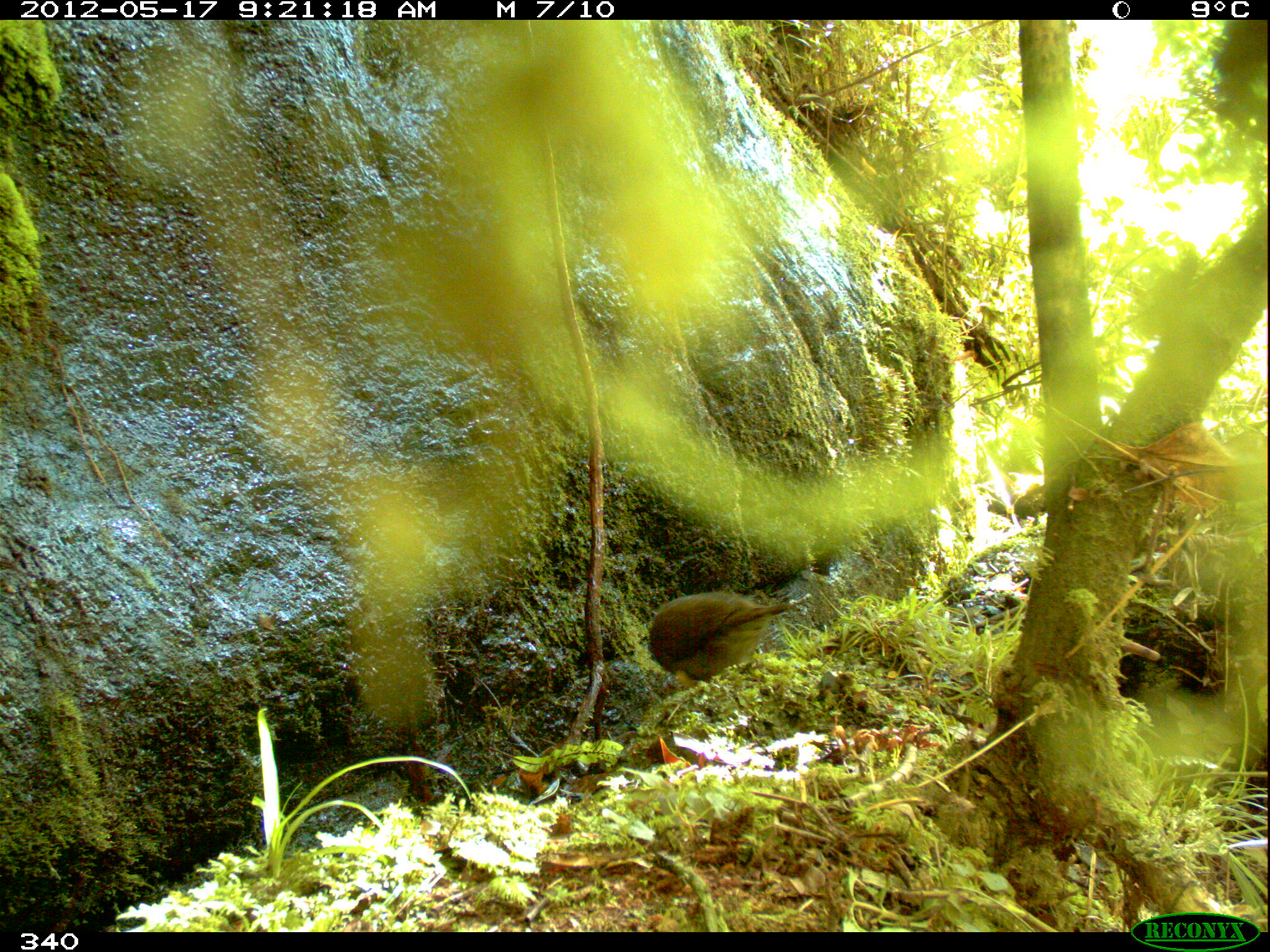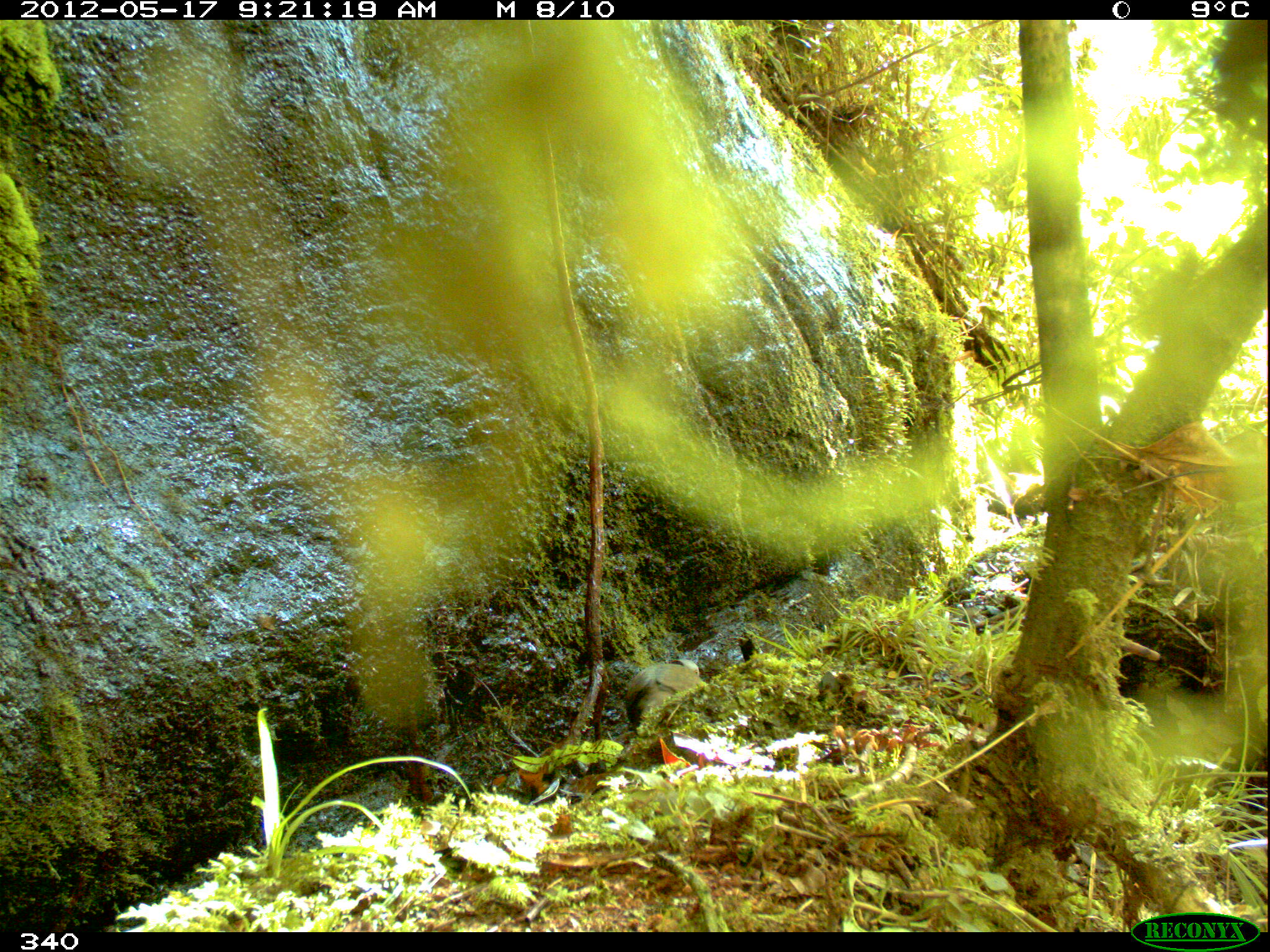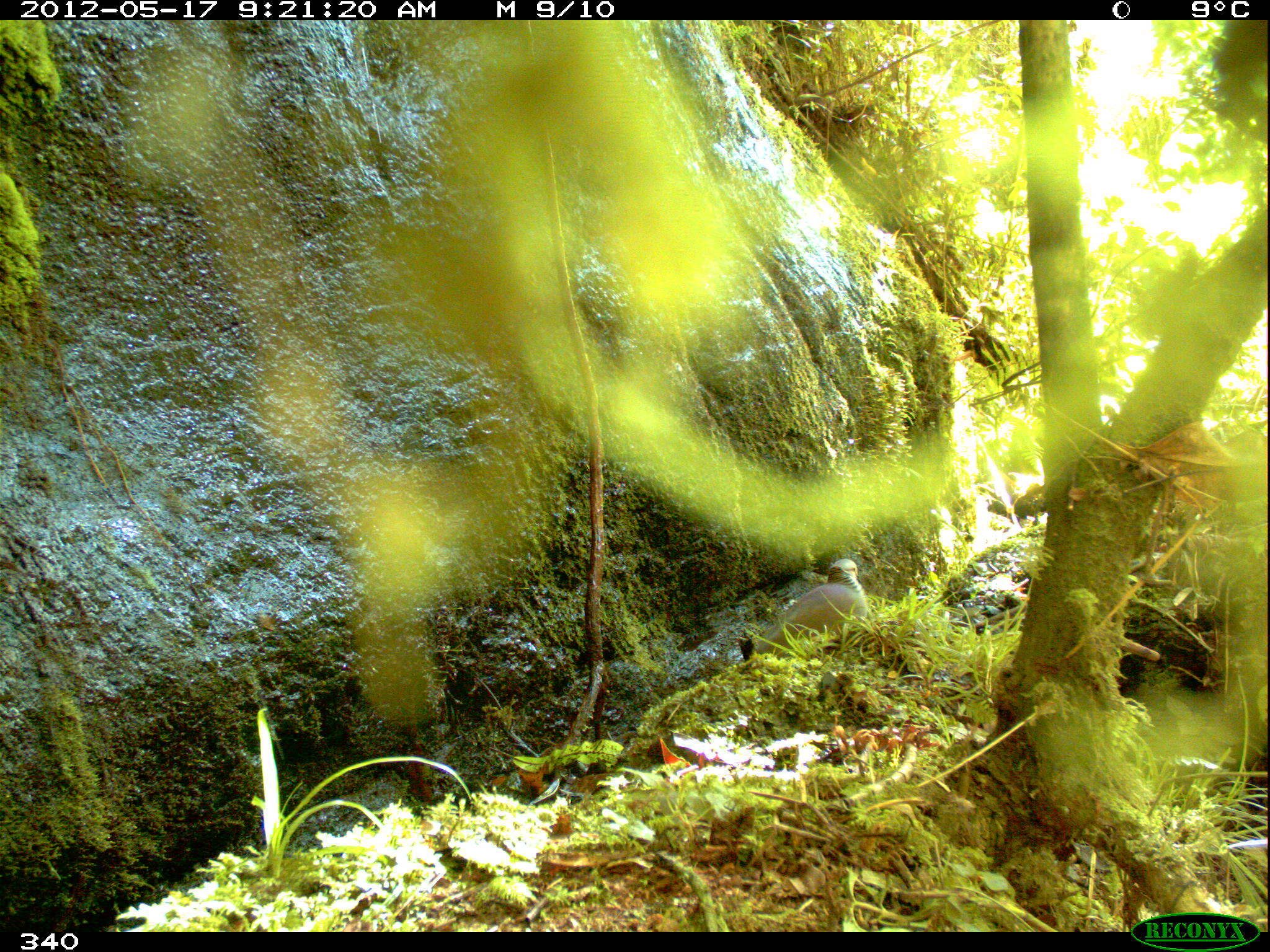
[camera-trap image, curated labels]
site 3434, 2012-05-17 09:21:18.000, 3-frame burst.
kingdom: Animalia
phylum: Chordata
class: Aves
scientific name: Aves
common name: bird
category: unknown bird